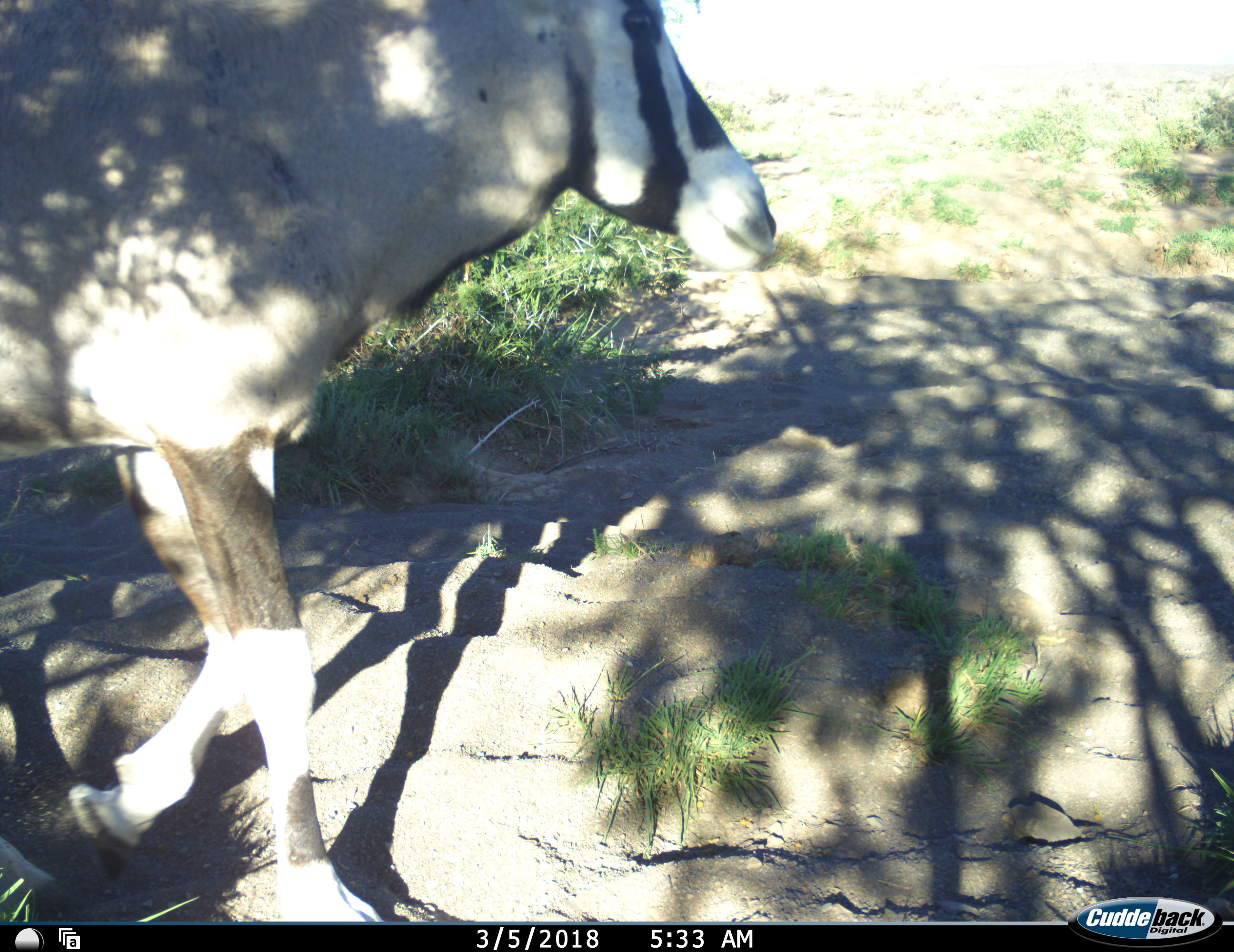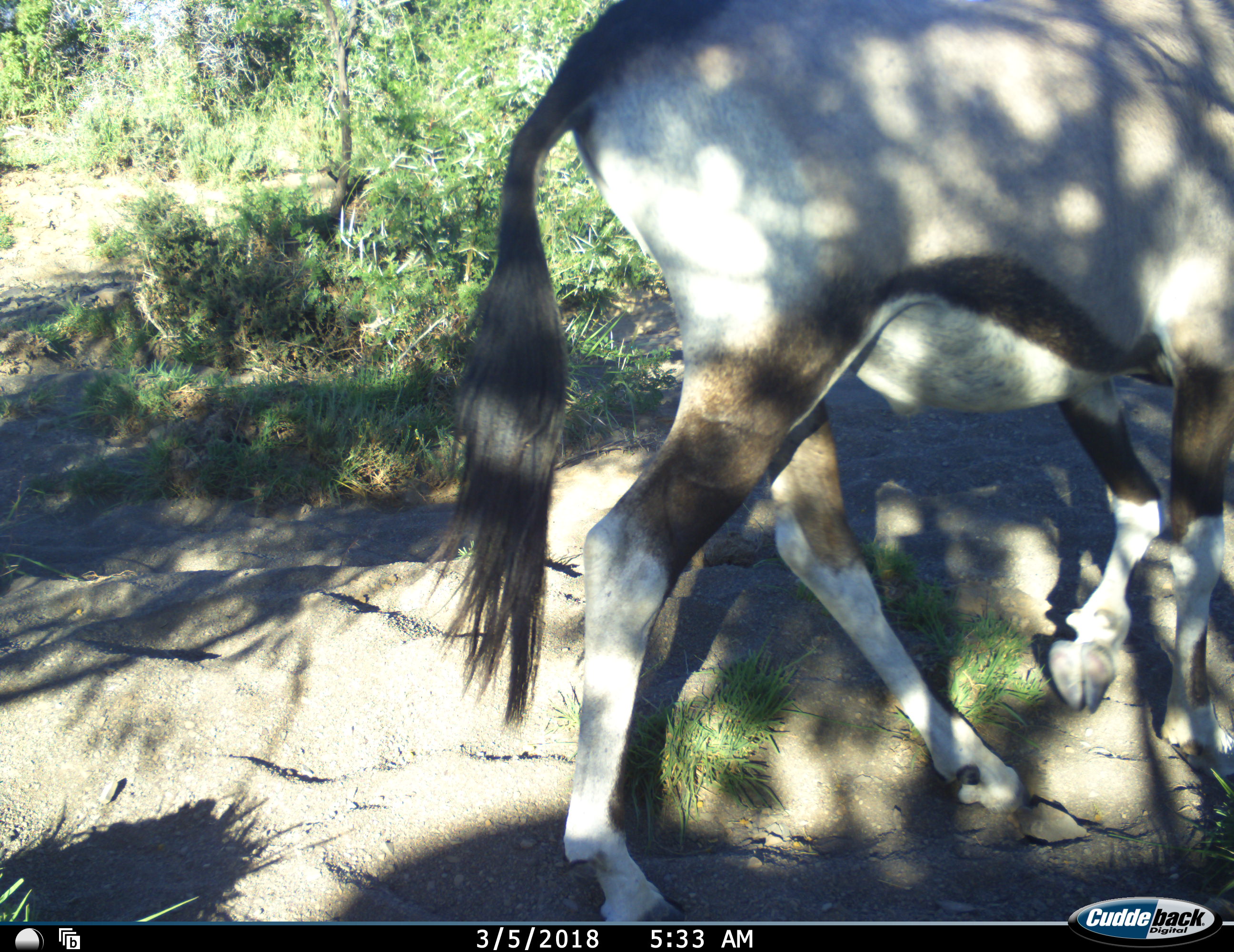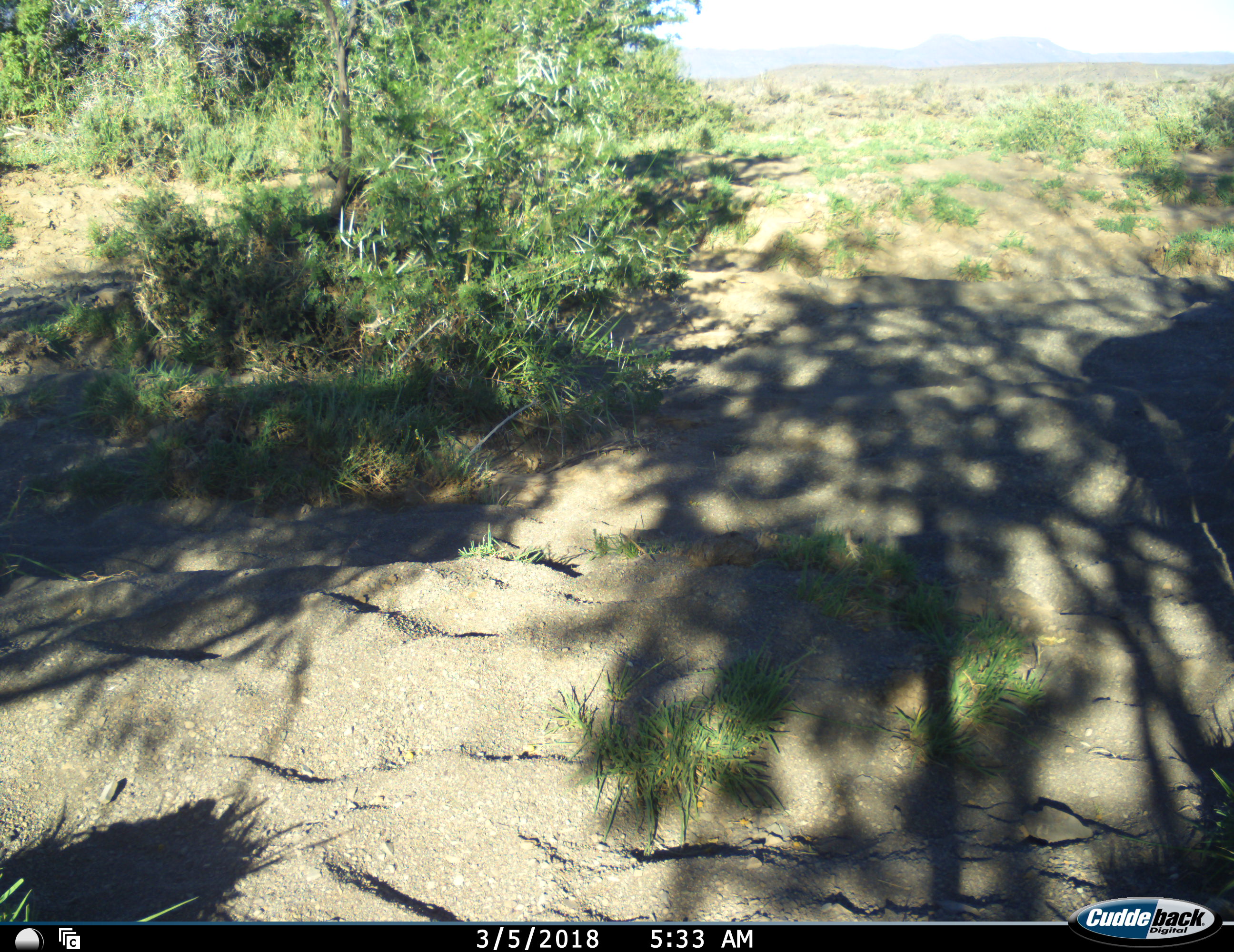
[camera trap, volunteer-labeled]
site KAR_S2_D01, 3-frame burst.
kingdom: Animalia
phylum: Chordata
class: Mammalia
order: Artiodactyla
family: Bovidae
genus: Oryx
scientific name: Oryx gazella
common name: gemsbok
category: oryx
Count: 1.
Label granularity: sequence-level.